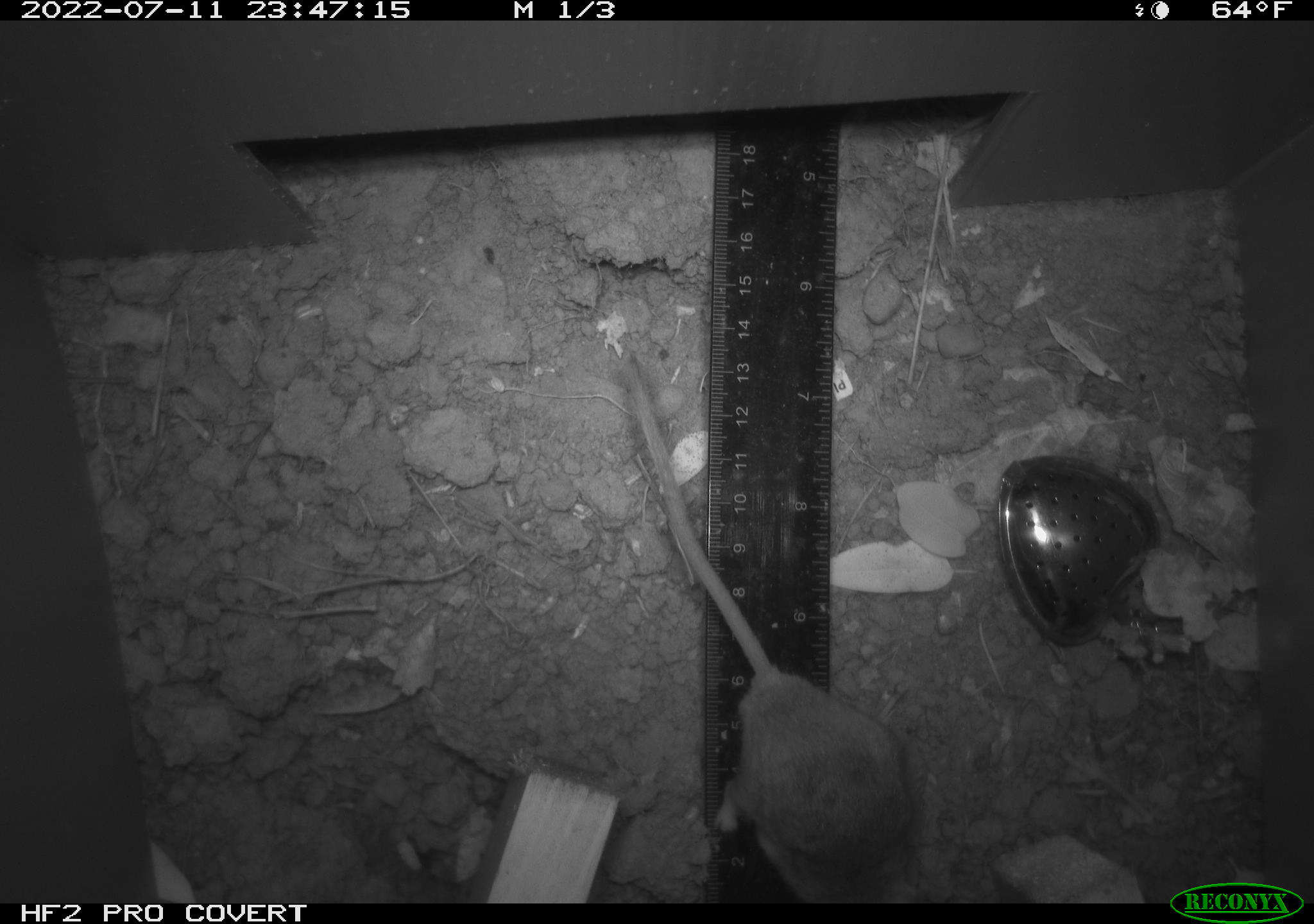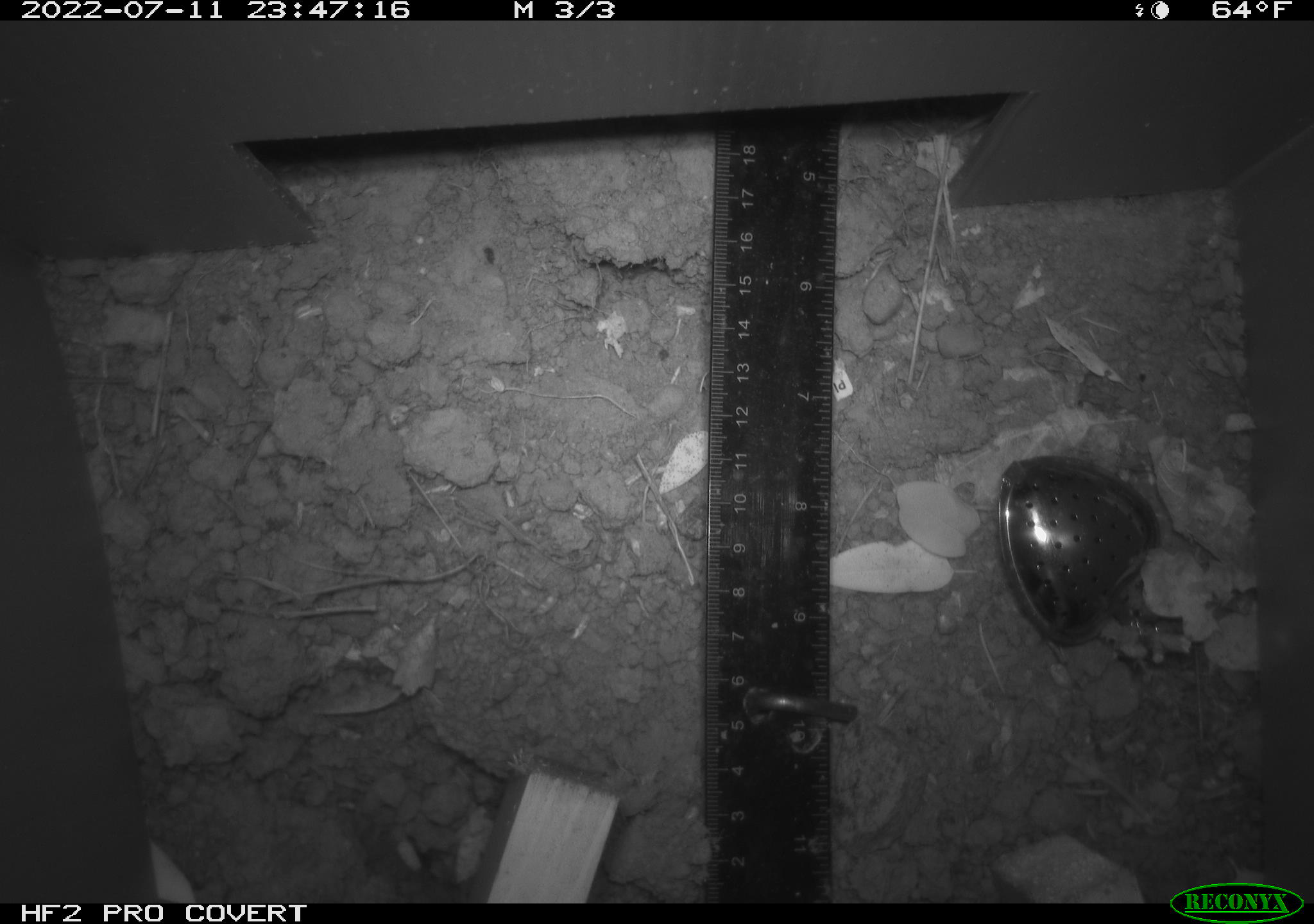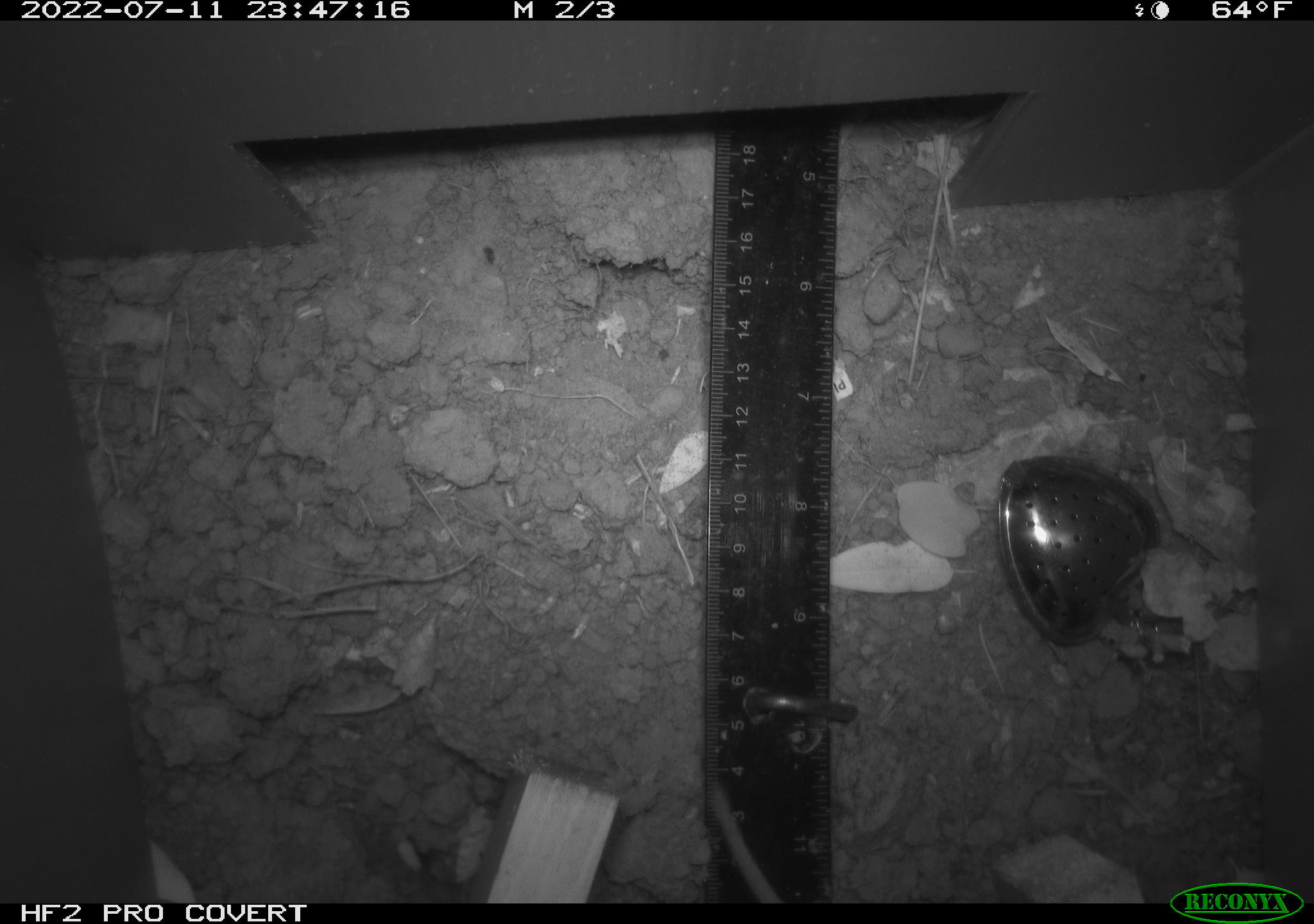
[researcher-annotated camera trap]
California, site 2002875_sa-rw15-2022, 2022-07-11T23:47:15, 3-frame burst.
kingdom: Animalia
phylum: Chordata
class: Mammalia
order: Rodentia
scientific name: Rodentia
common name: mouse species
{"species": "mouse species (Rodentia)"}